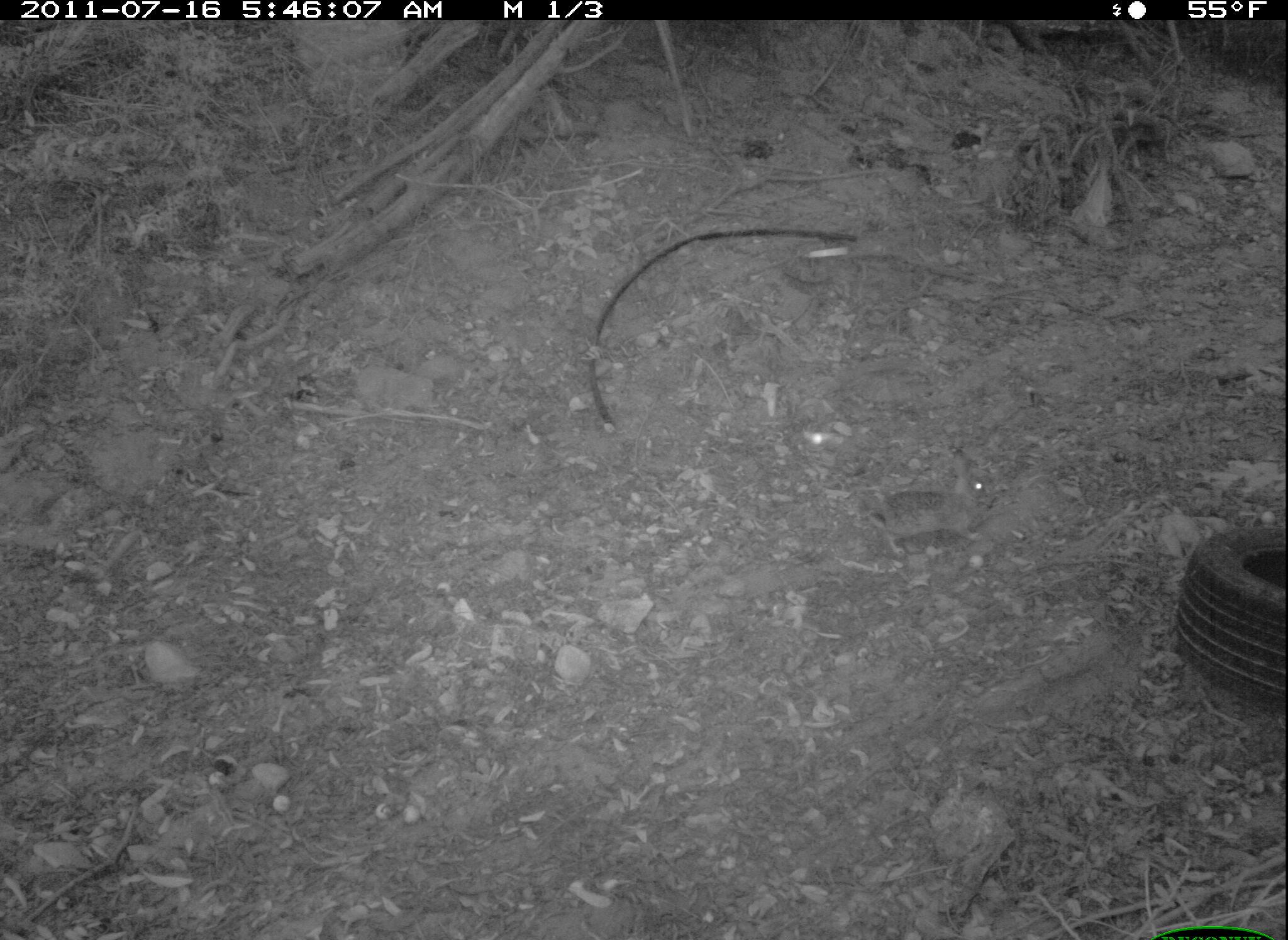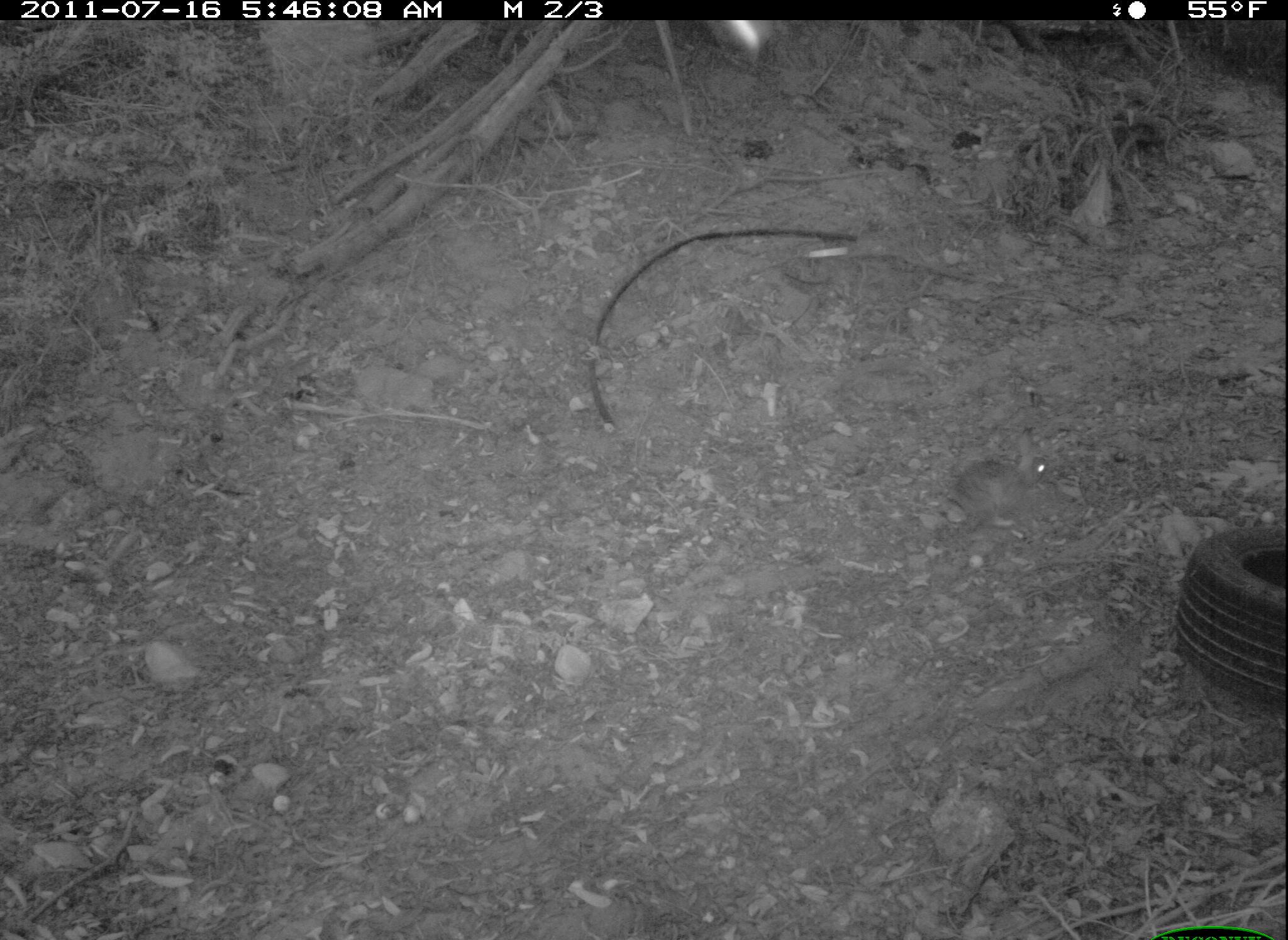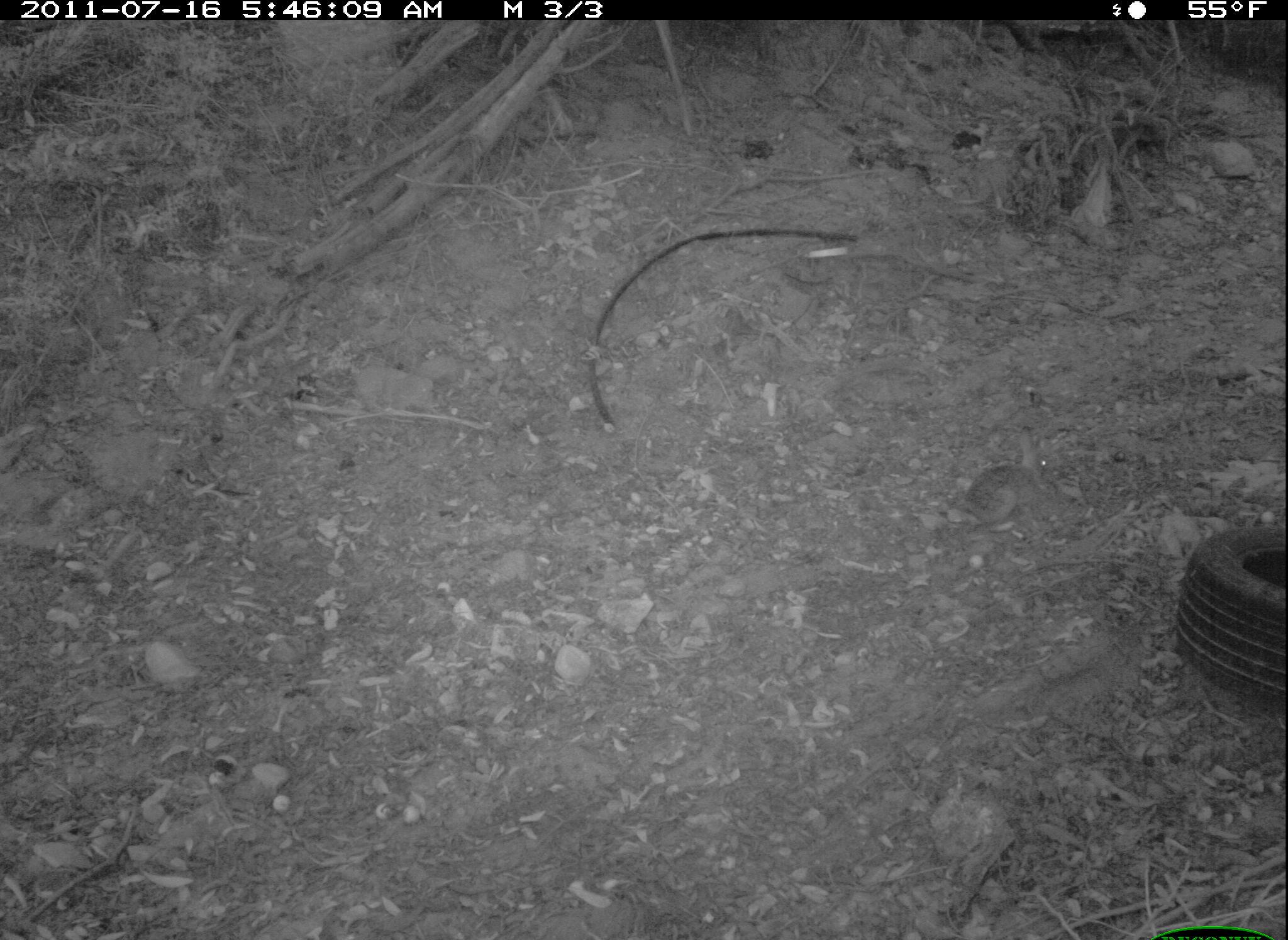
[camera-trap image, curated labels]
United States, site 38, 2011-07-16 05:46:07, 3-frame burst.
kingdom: Animalia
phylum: Chordata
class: Mammalia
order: Lagomorpha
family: Leporidae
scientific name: Leporidae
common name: rabbits and hares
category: rabbit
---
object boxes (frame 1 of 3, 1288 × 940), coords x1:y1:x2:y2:
rabbit: 873:440:1008:556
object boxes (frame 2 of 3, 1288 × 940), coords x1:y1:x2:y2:
rabbit: 921:425:1066:533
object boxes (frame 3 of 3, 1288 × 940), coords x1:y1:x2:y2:
rabbit: 960:437:1061:533